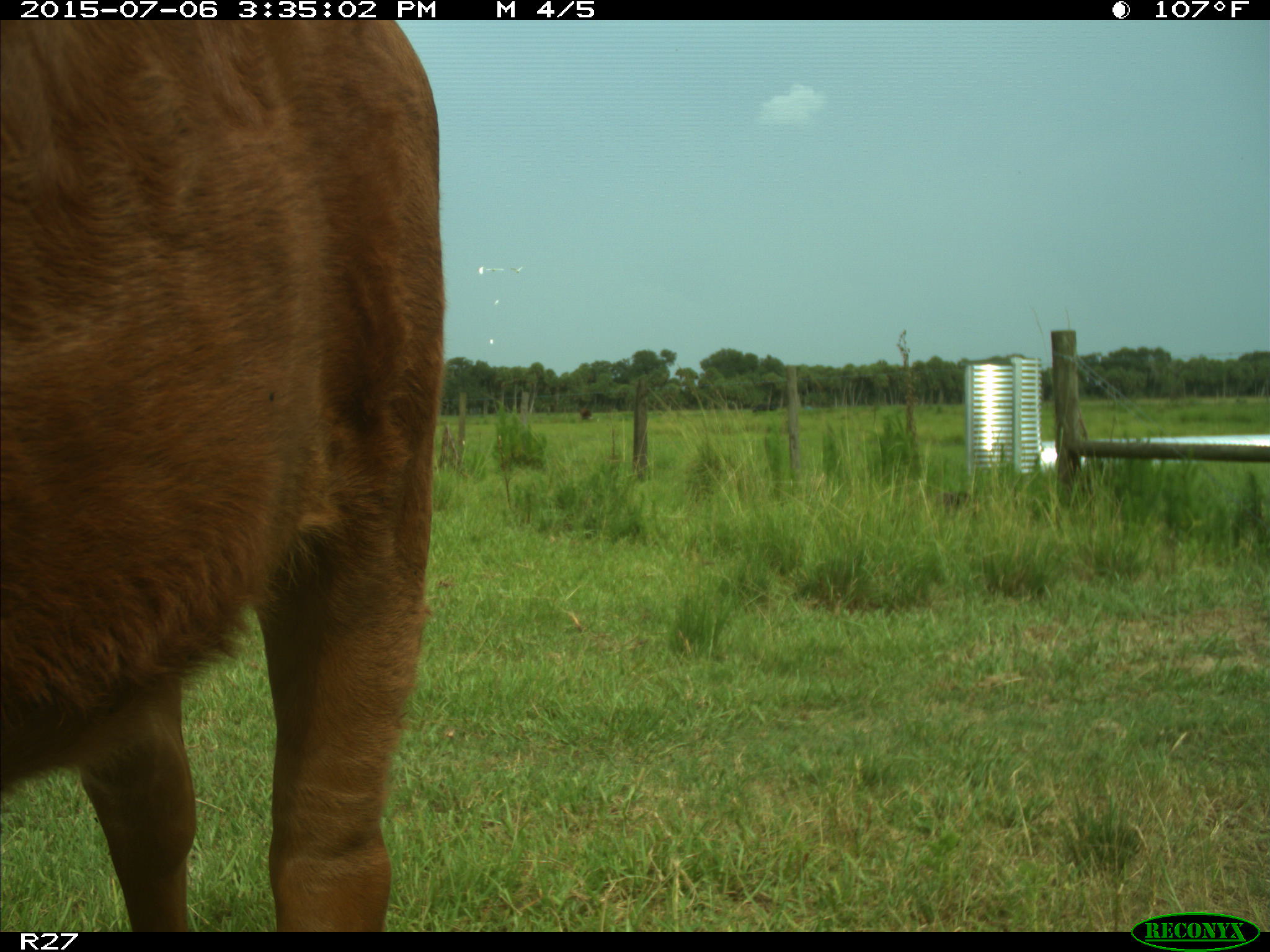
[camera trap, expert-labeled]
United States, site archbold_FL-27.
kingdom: Animalia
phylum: Chordata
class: Mammalia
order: Artiodactyla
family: Bovidae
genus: Bos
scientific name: Bos taurus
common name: domestic cow